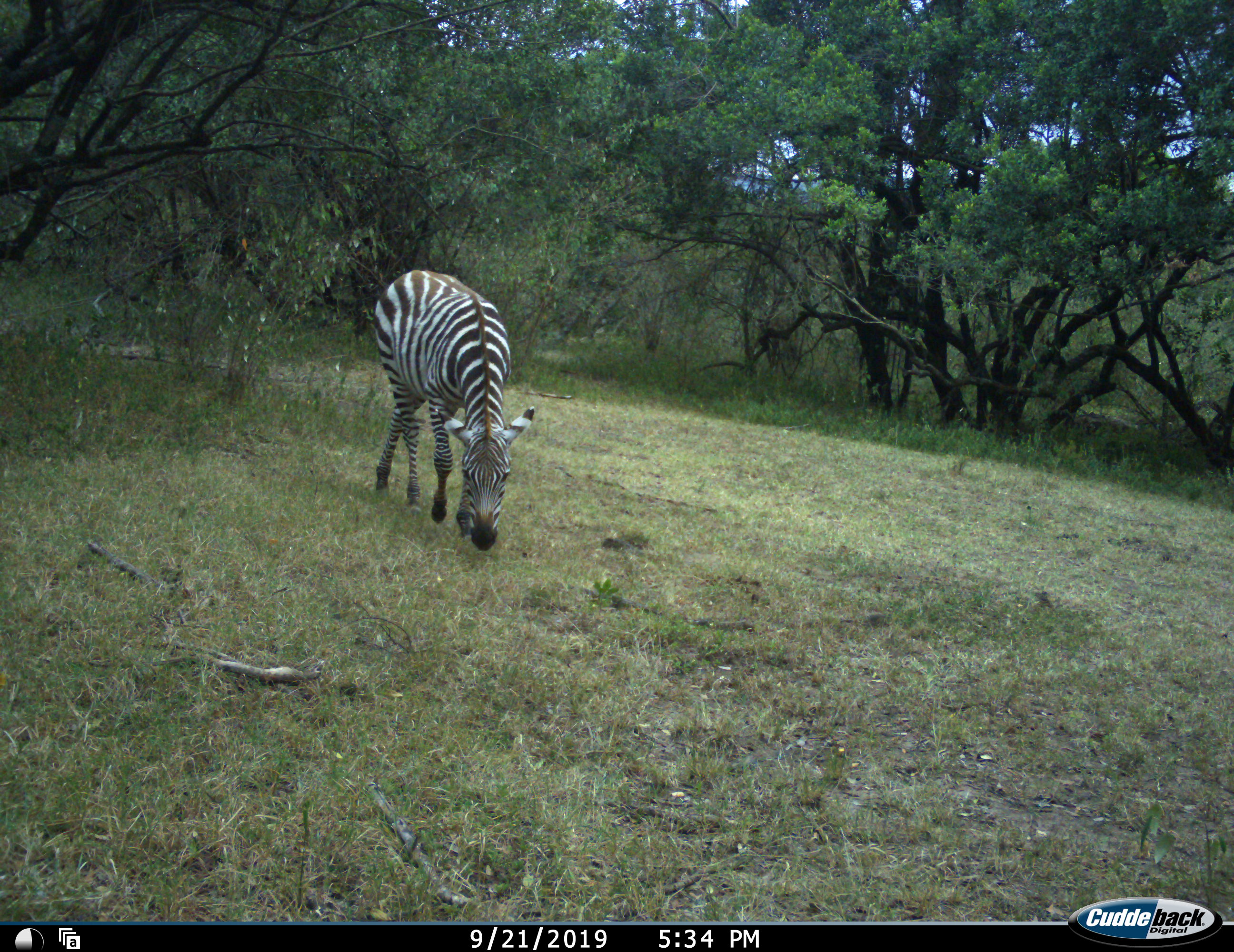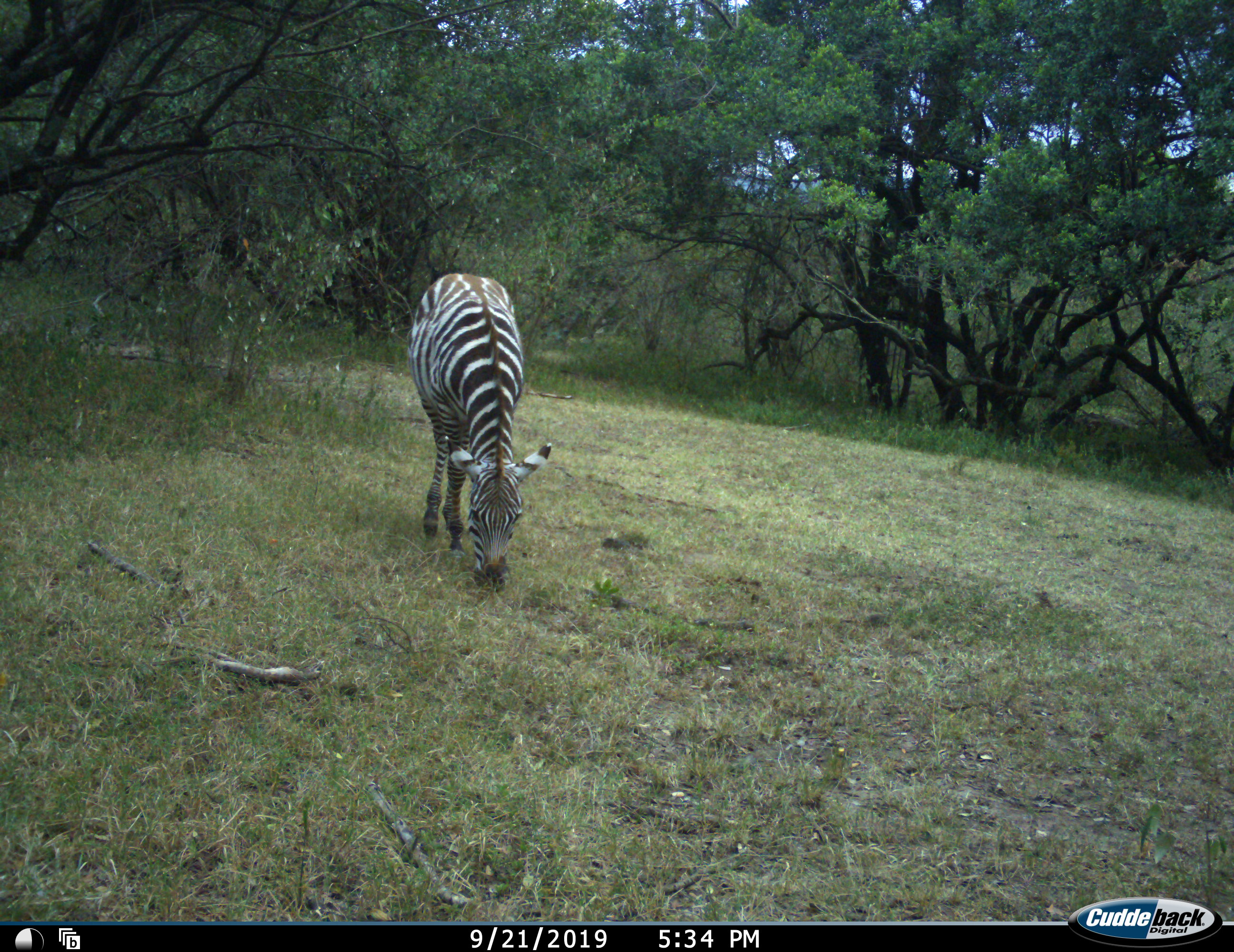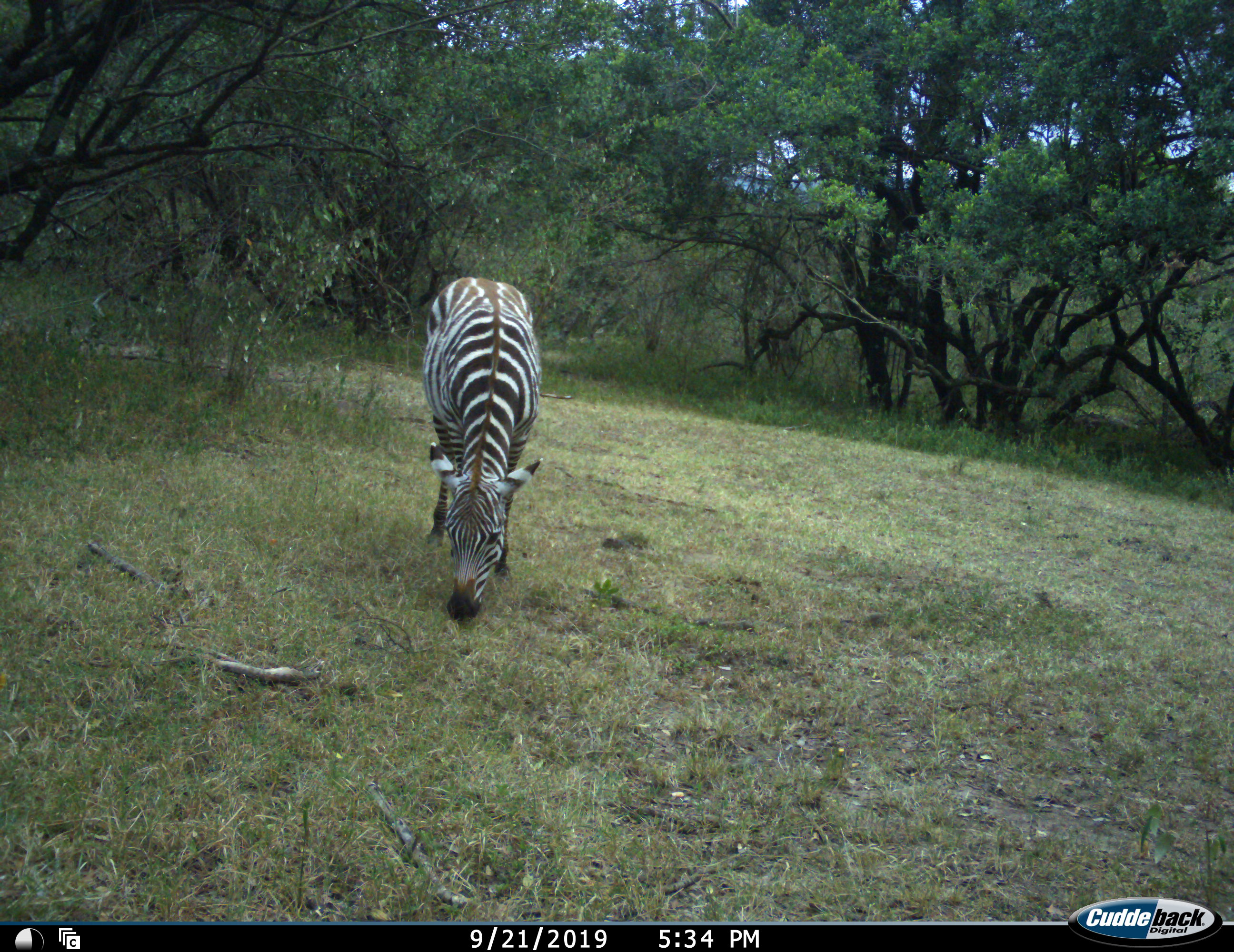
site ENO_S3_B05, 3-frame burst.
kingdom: Animalia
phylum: Chordata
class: Mammalia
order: Perissodactyla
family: Equidae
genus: Equus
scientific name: Equus quagga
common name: plains zebra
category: zebraplains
Zebraplains (plains zebra) (Equus quagga), count 1. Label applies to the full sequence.